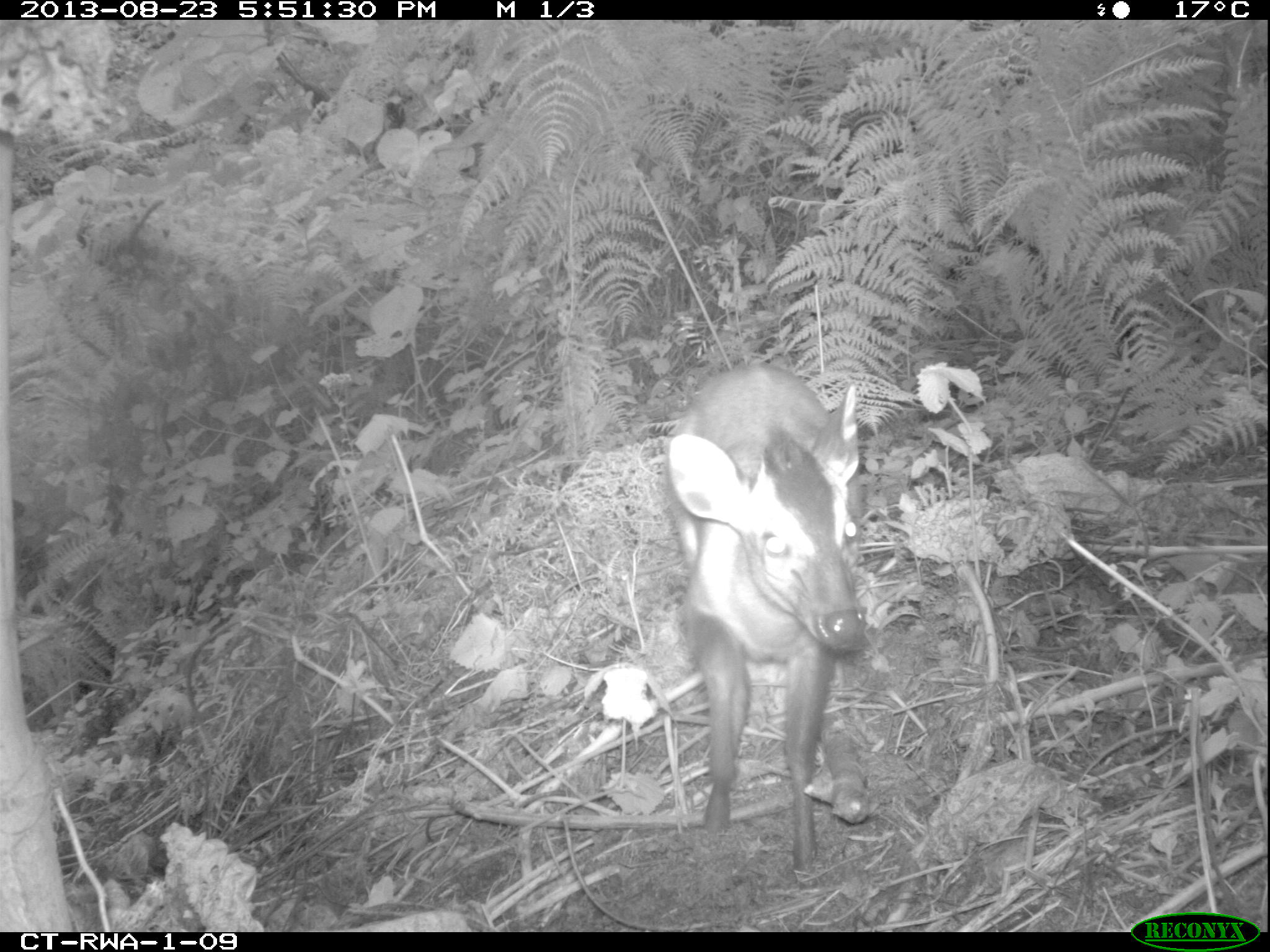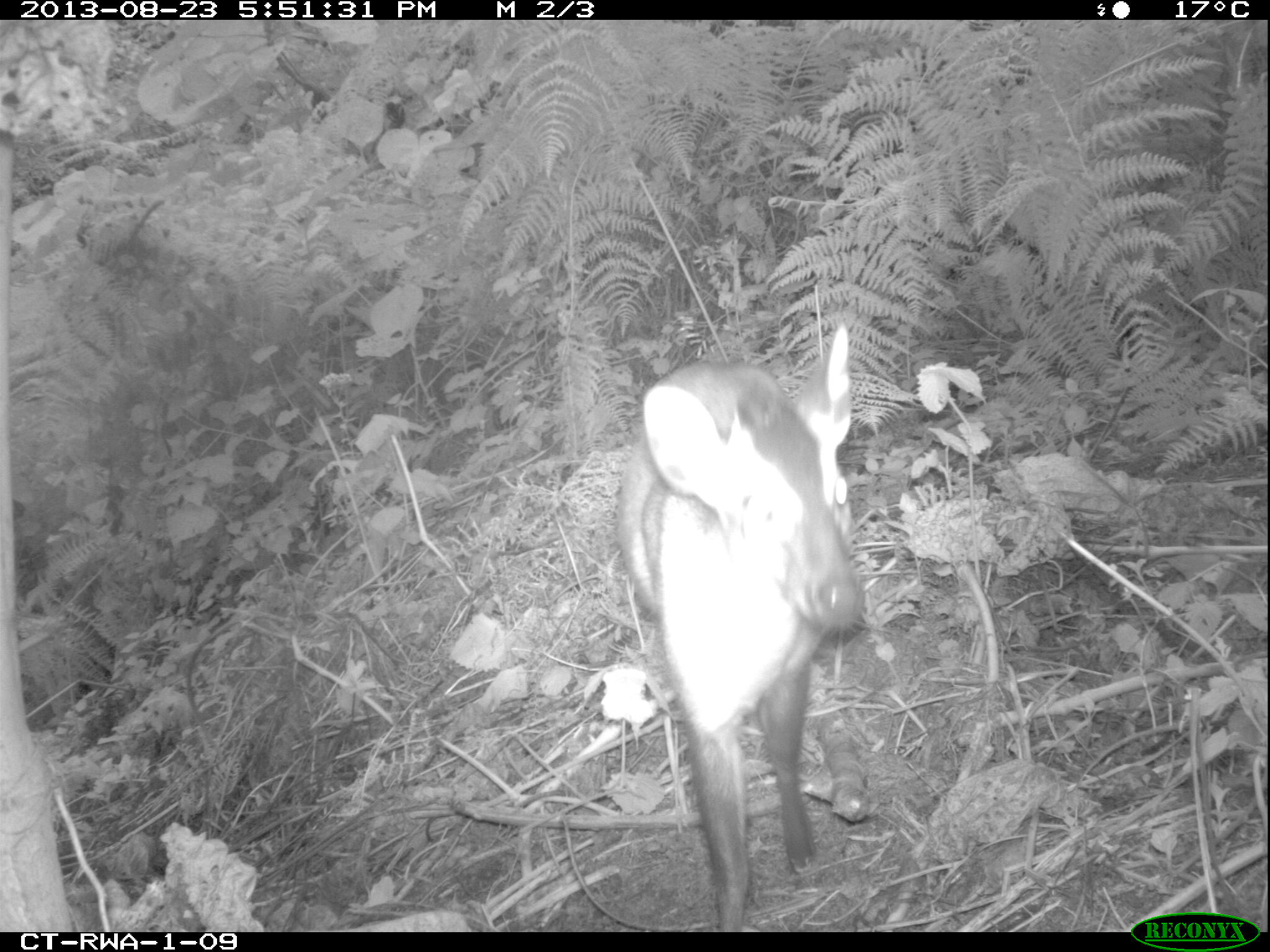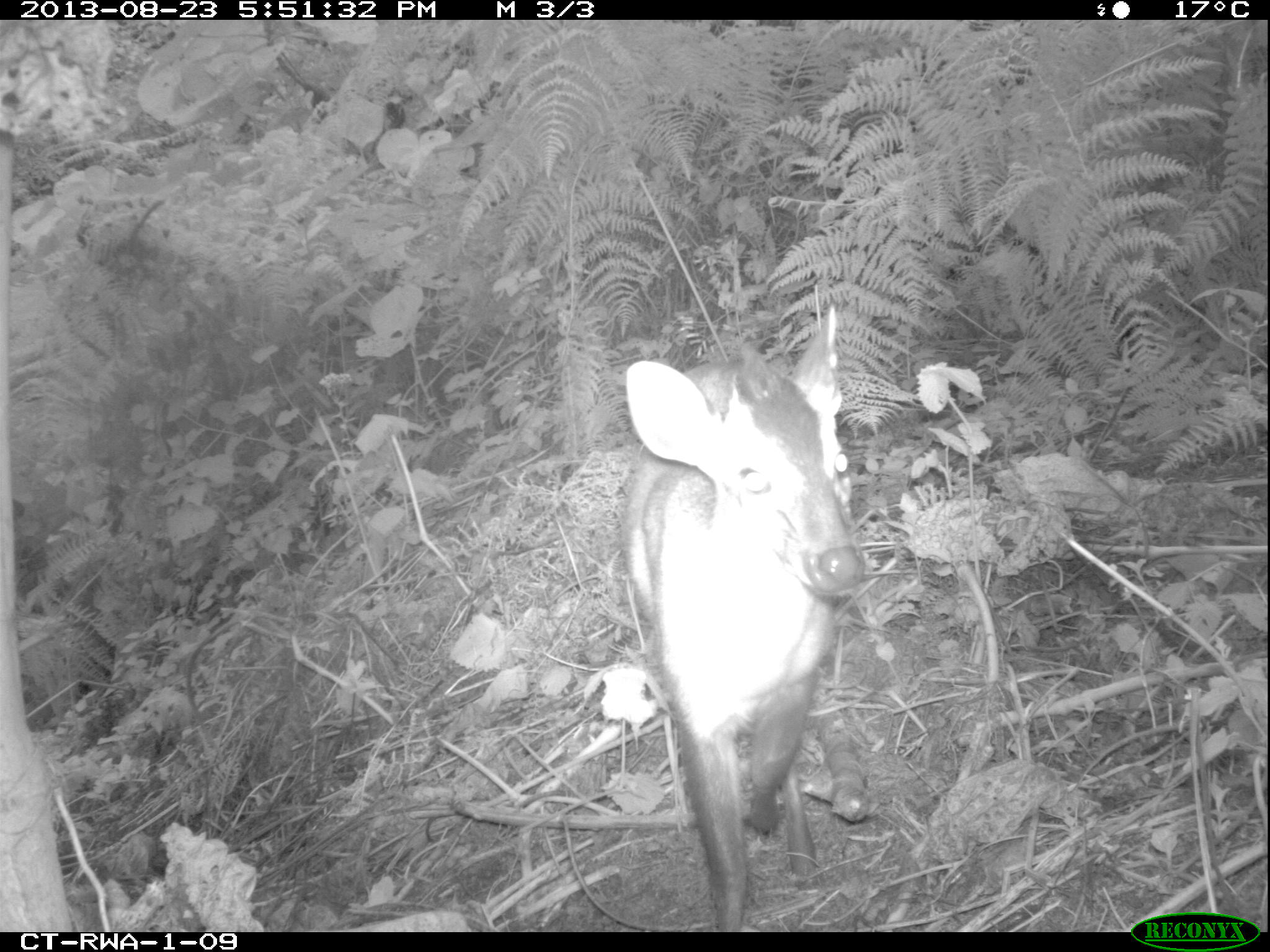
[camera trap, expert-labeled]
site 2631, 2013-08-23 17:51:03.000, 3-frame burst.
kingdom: Animalia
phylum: Chordata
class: Mammalia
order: Artiodactyla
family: Bovidae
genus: Cephalophus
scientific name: Cephalophus nigrifrons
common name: black-fronted duiker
Cephalophus nigrifrons (black-fronted duiker), count 1.